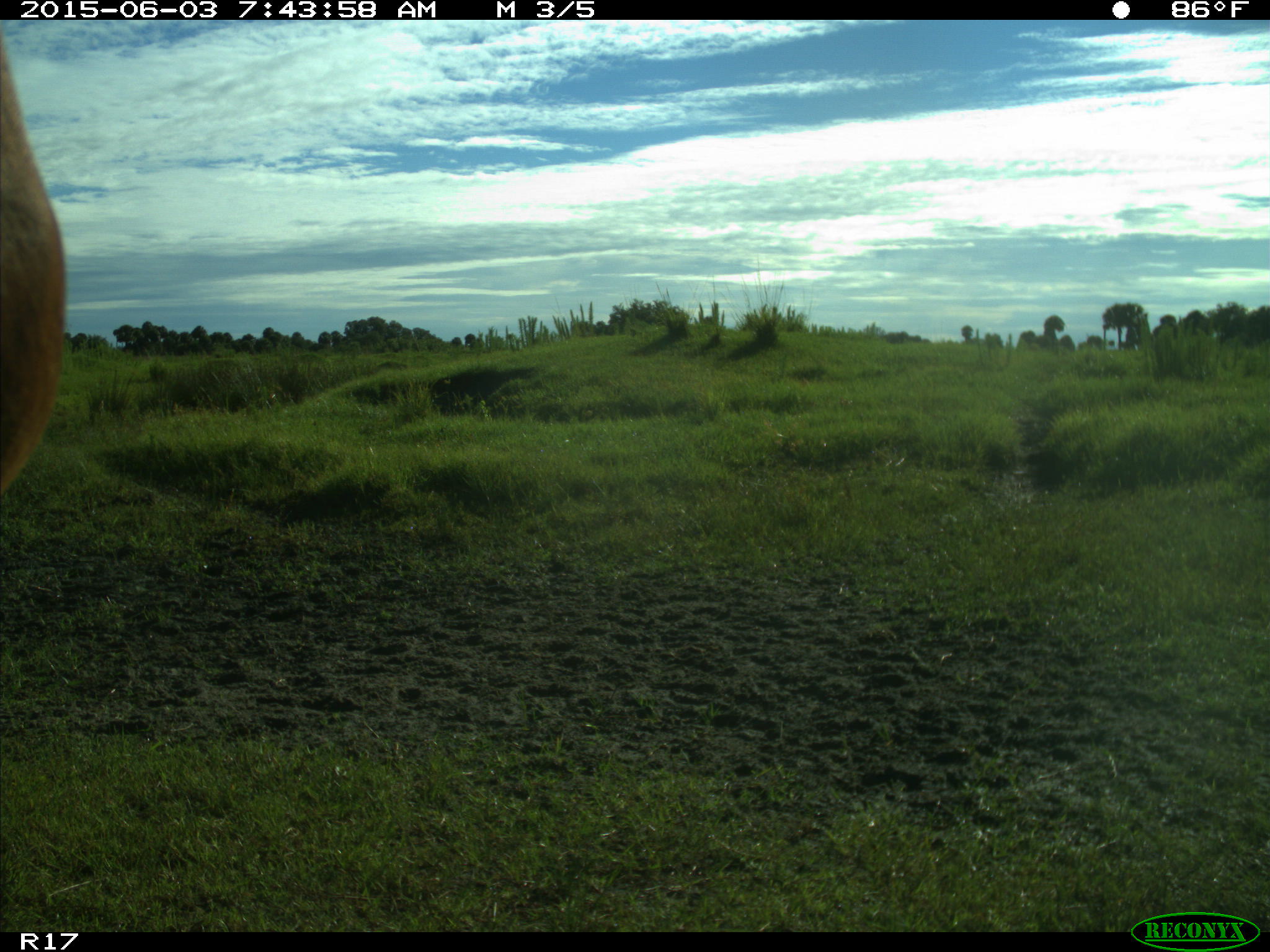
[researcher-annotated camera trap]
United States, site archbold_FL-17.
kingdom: Animalia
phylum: Chordata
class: Mammalia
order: Artiodactyla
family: Bovidae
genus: Bos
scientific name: Bos taurus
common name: domestic cow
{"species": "Bos taurus (domestic cow)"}